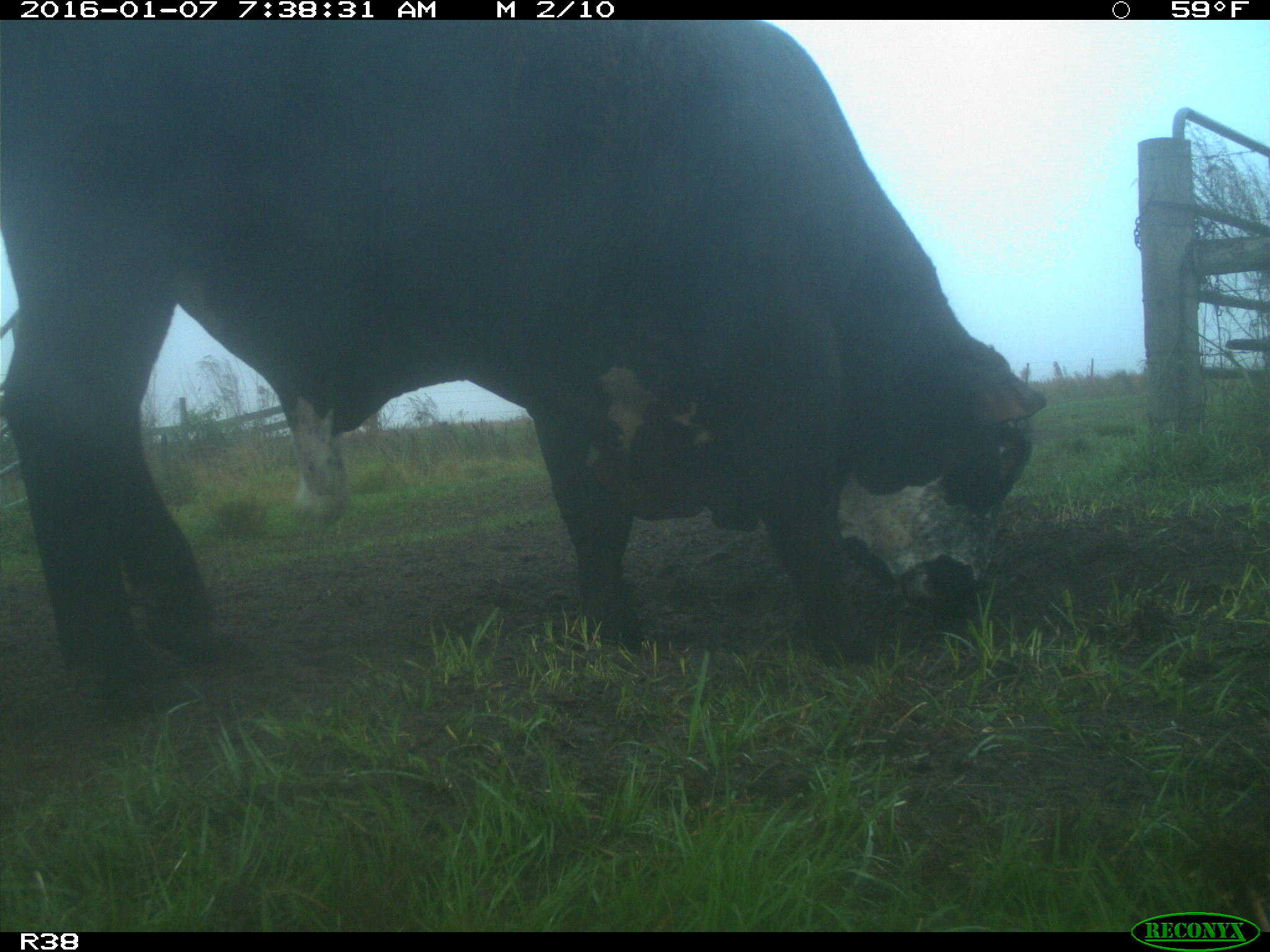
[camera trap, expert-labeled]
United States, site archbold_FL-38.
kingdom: Animalia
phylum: Chordata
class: Mammalia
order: Artiodactyla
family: Bovidae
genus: Bos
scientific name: Bos taurus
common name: domestic cow